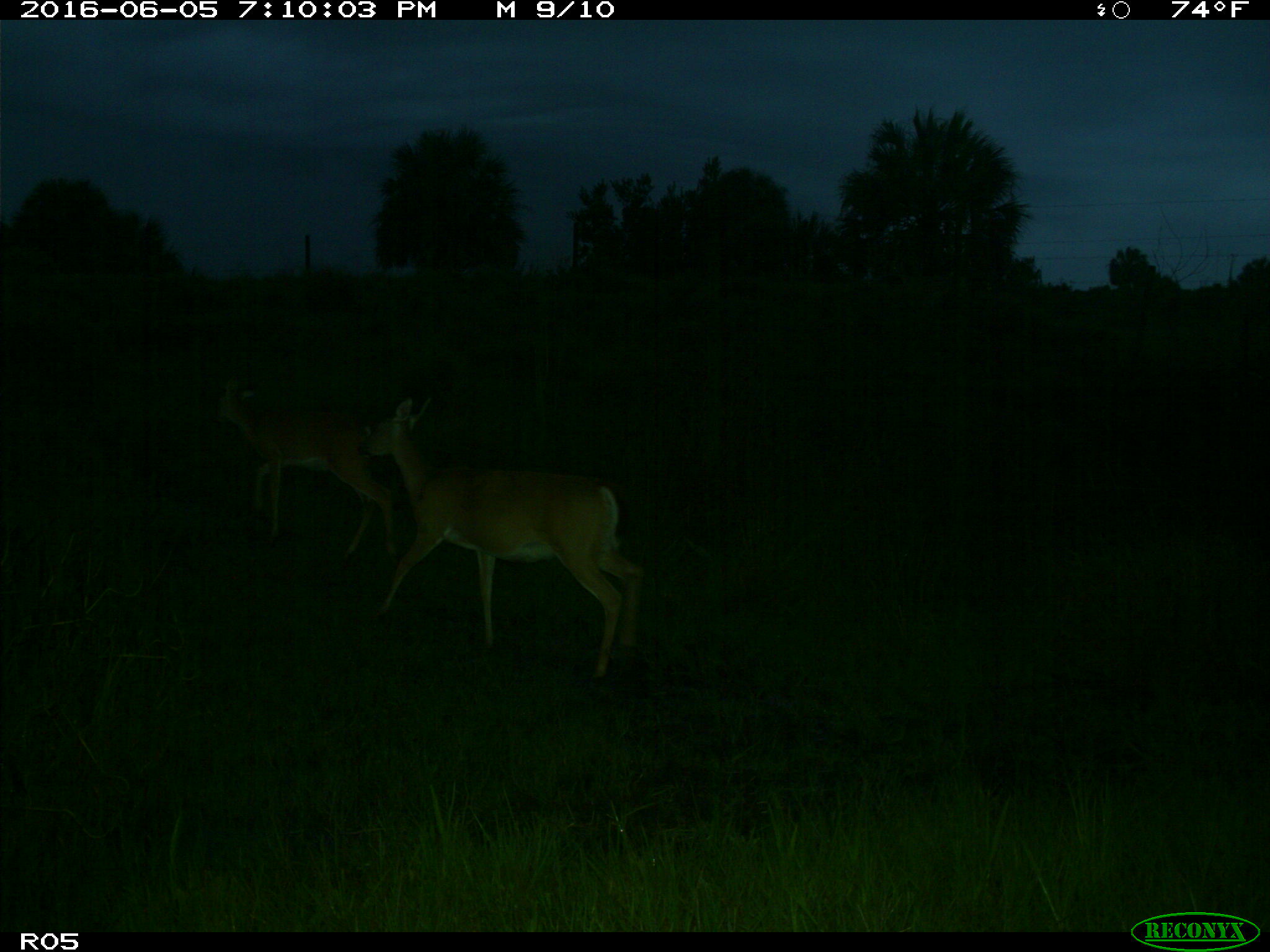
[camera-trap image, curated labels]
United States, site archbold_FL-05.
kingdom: Animalia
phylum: Chordata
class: Mammalia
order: Artiodactyla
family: Cervidae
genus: Odocoileus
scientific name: Odocoileus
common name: deer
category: unidentified deer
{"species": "unidentified deer (deer) (Odocoileus)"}